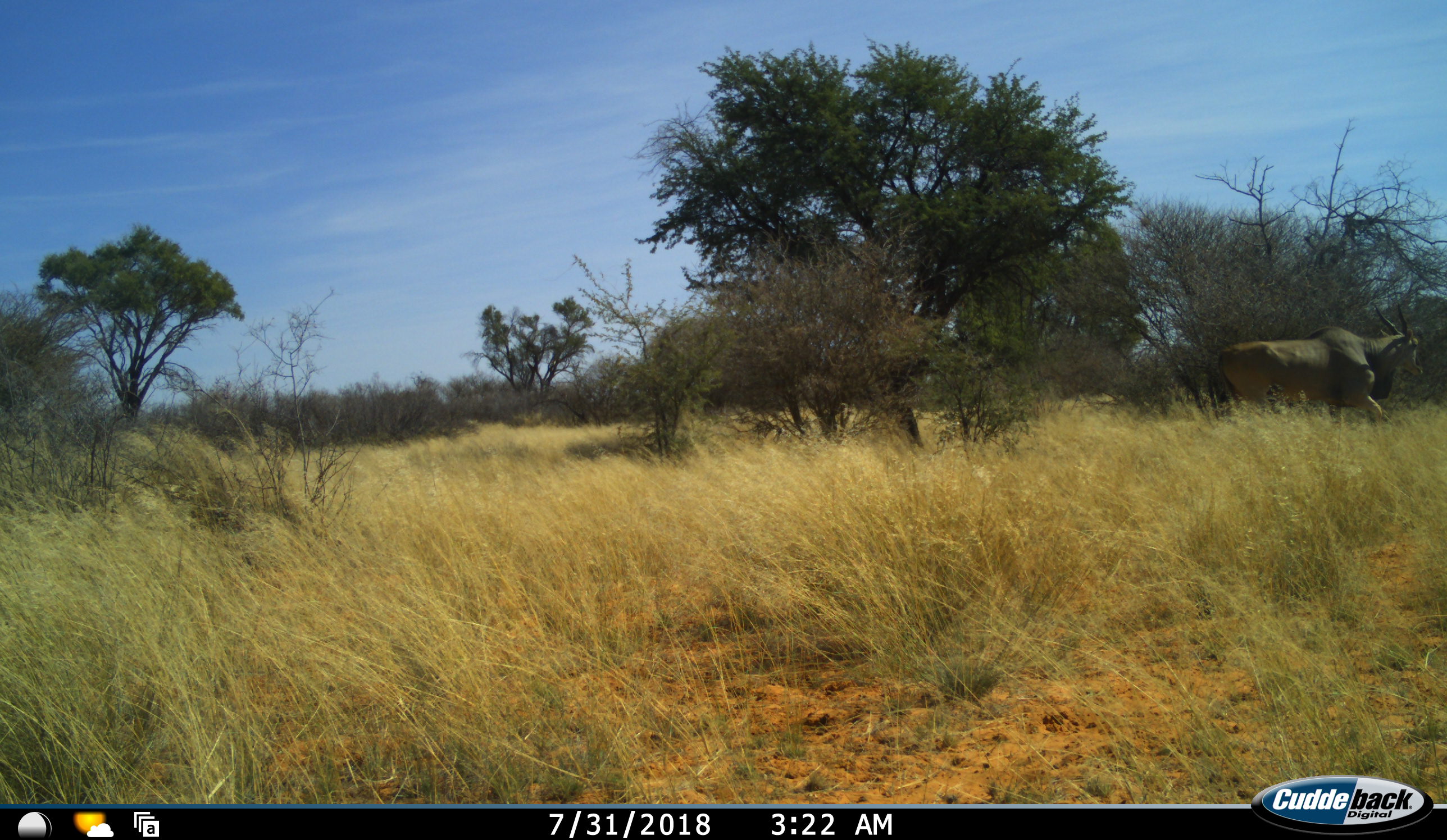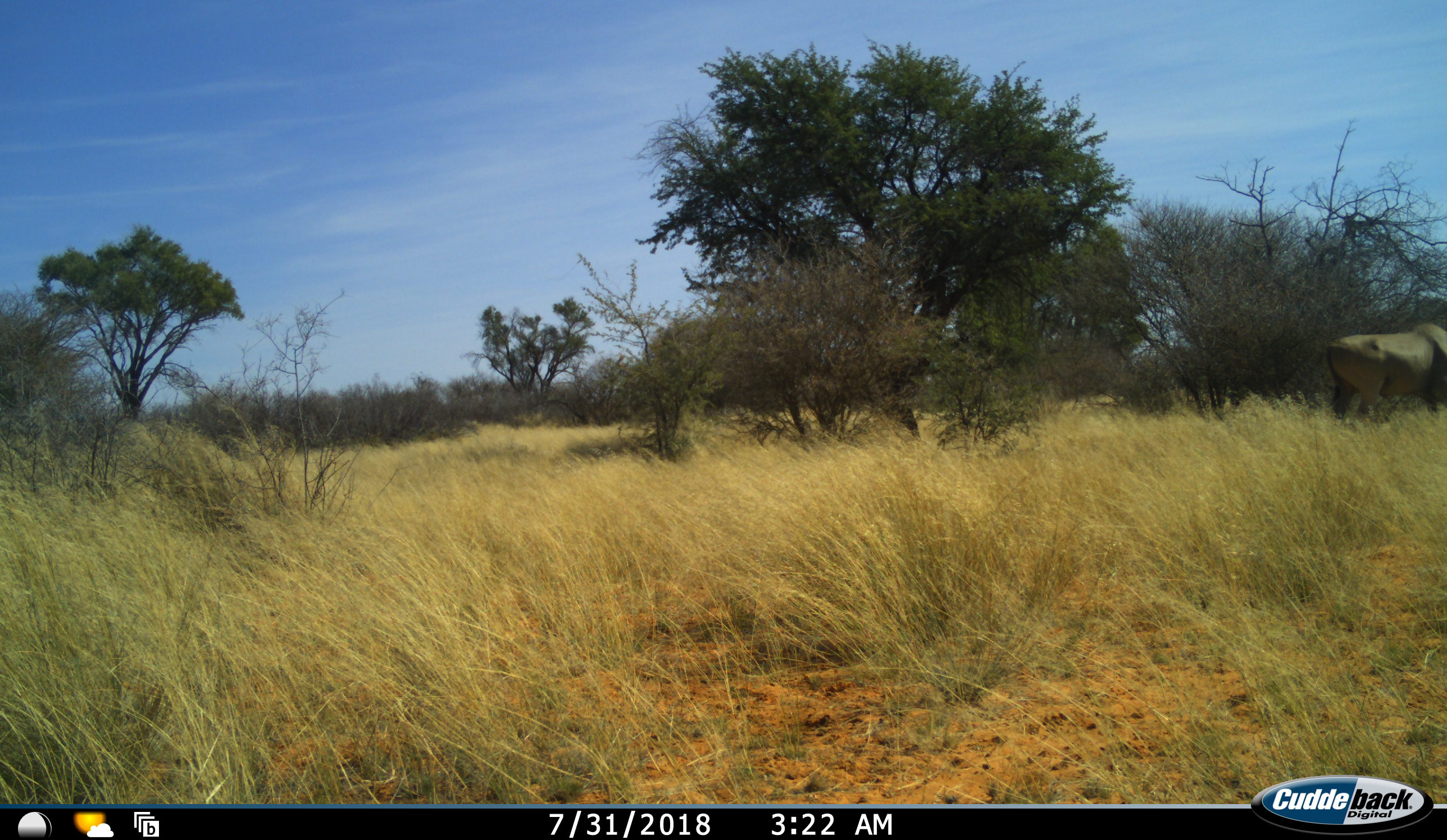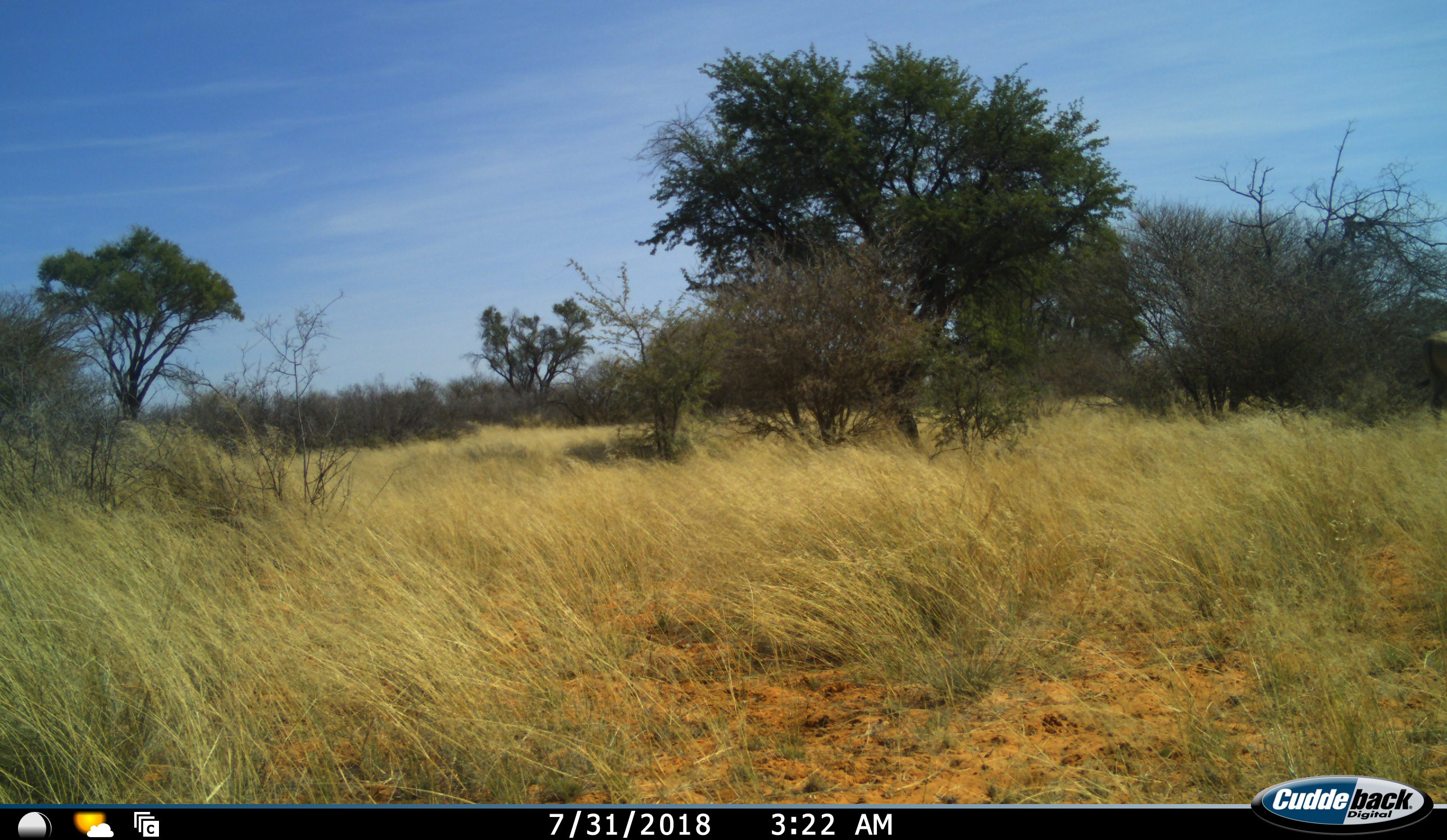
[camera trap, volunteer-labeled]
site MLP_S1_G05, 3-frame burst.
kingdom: Animalia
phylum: Chordata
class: Mammalia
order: Artiodactyla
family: Bovidae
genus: Tragelaphus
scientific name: Tragelaphus oryx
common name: eland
Eland (Tragelaphus oryx), count 1. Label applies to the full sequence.